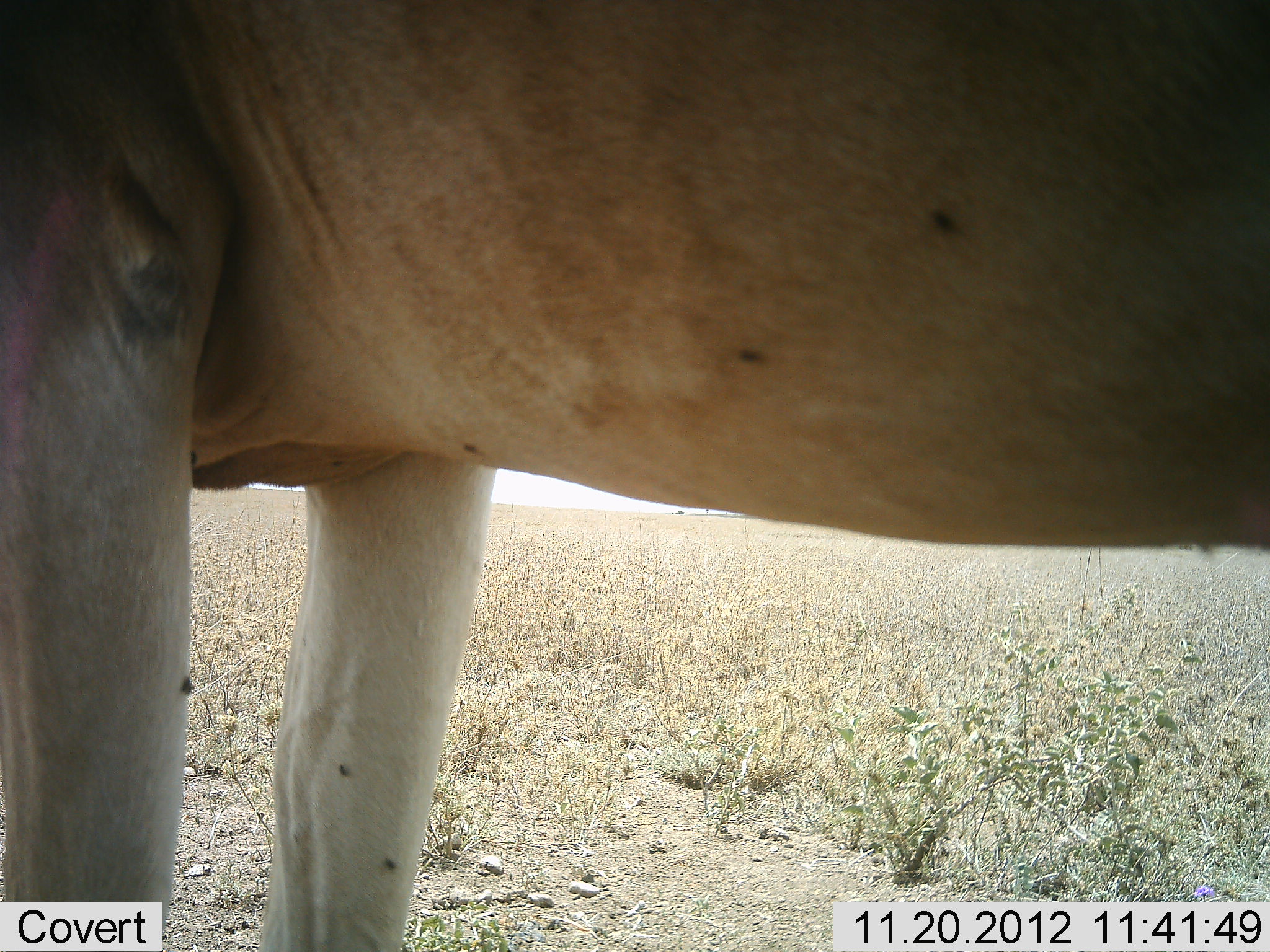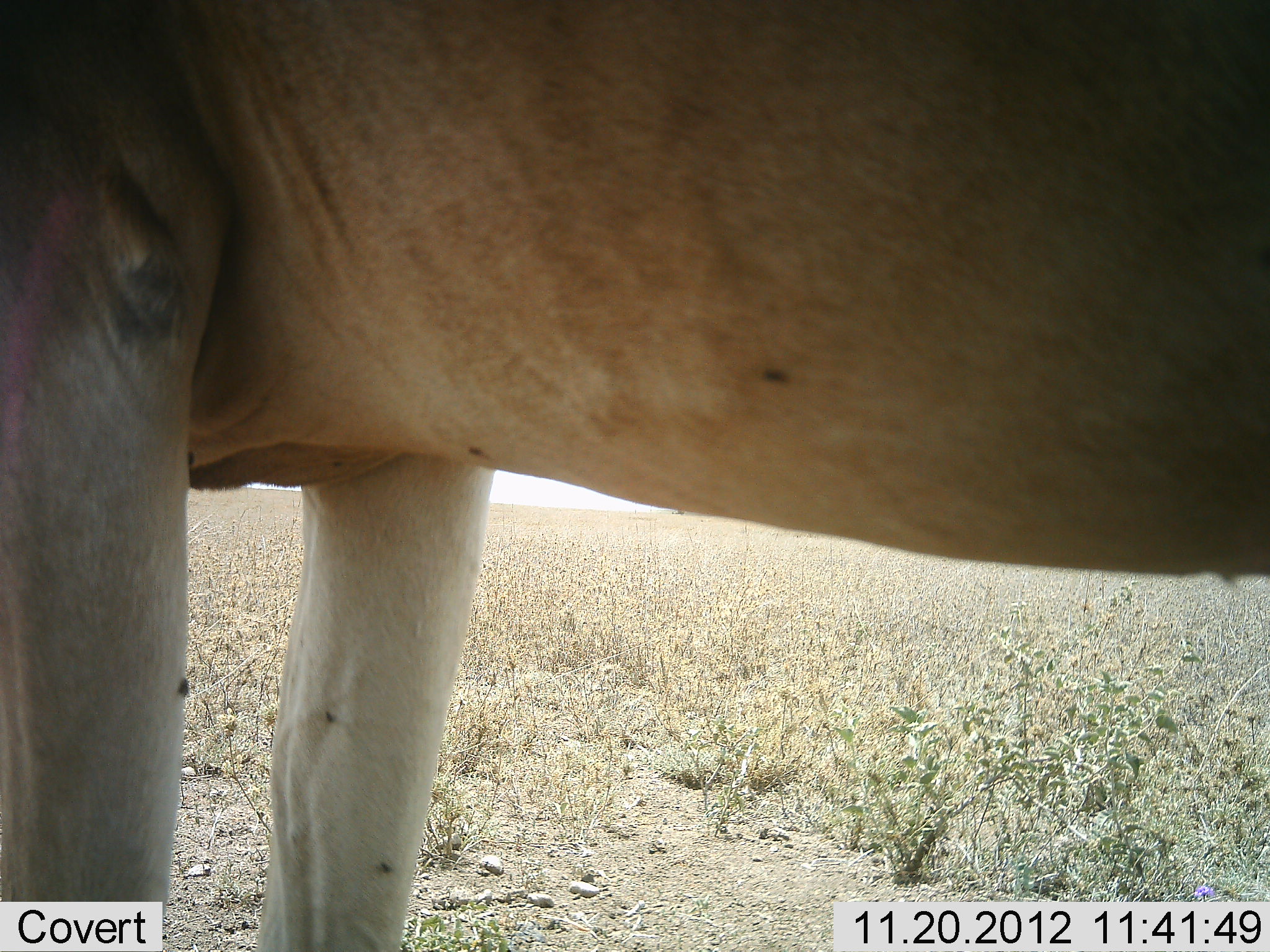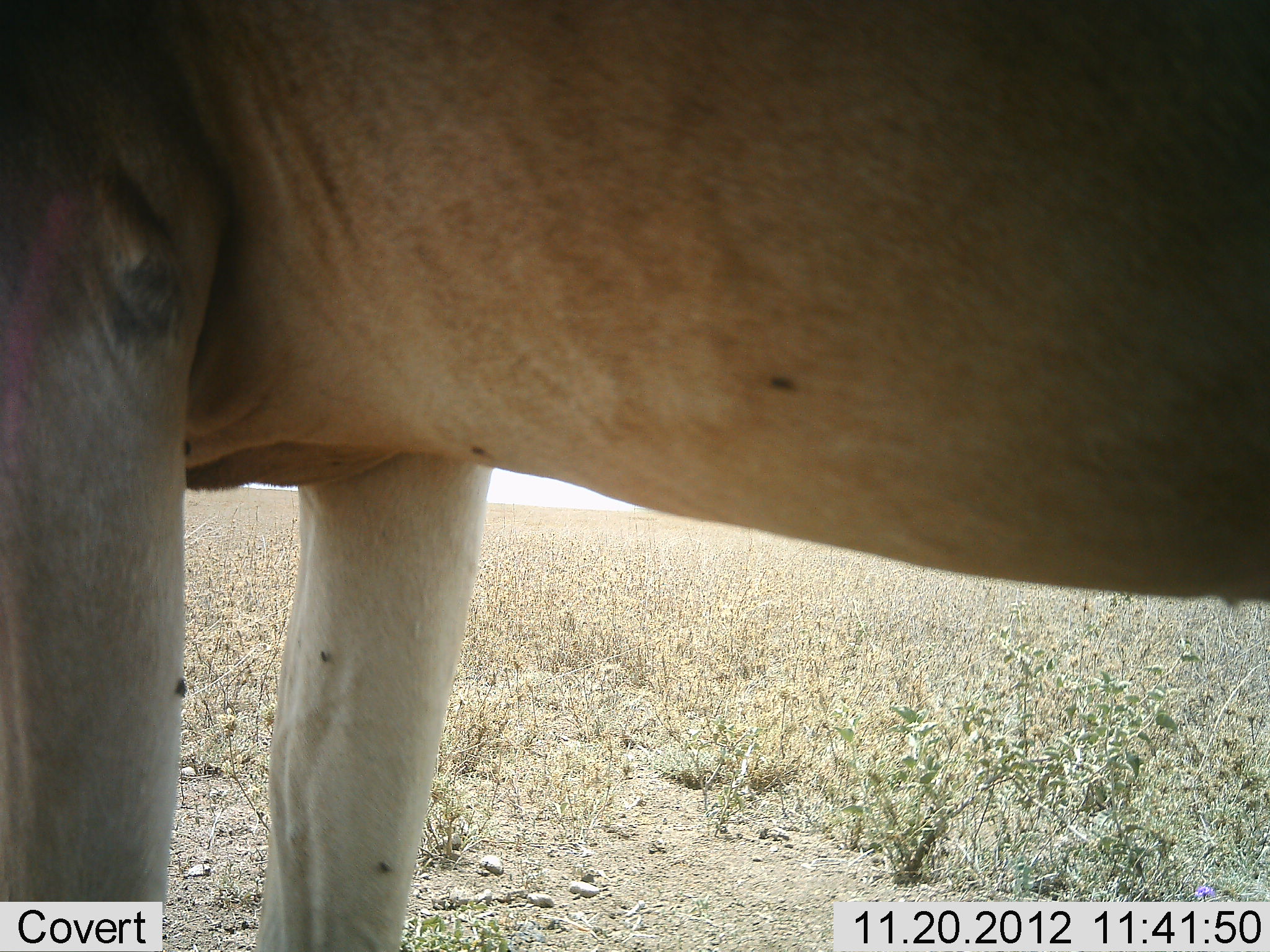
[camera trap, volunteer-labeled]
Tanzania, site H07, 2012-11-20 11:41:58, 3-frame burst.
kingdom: Animalia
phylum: Chordata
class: Mammalia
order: Artiodactyla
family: Bovidae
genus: Alcelaphus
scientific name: Alcelaphus buselaphus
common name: hartebeest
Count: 1.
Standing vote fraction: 100%.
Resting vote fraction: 0%.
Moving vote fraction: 0%.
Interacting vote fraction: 0%.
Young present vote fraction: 0%.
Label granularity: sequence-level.